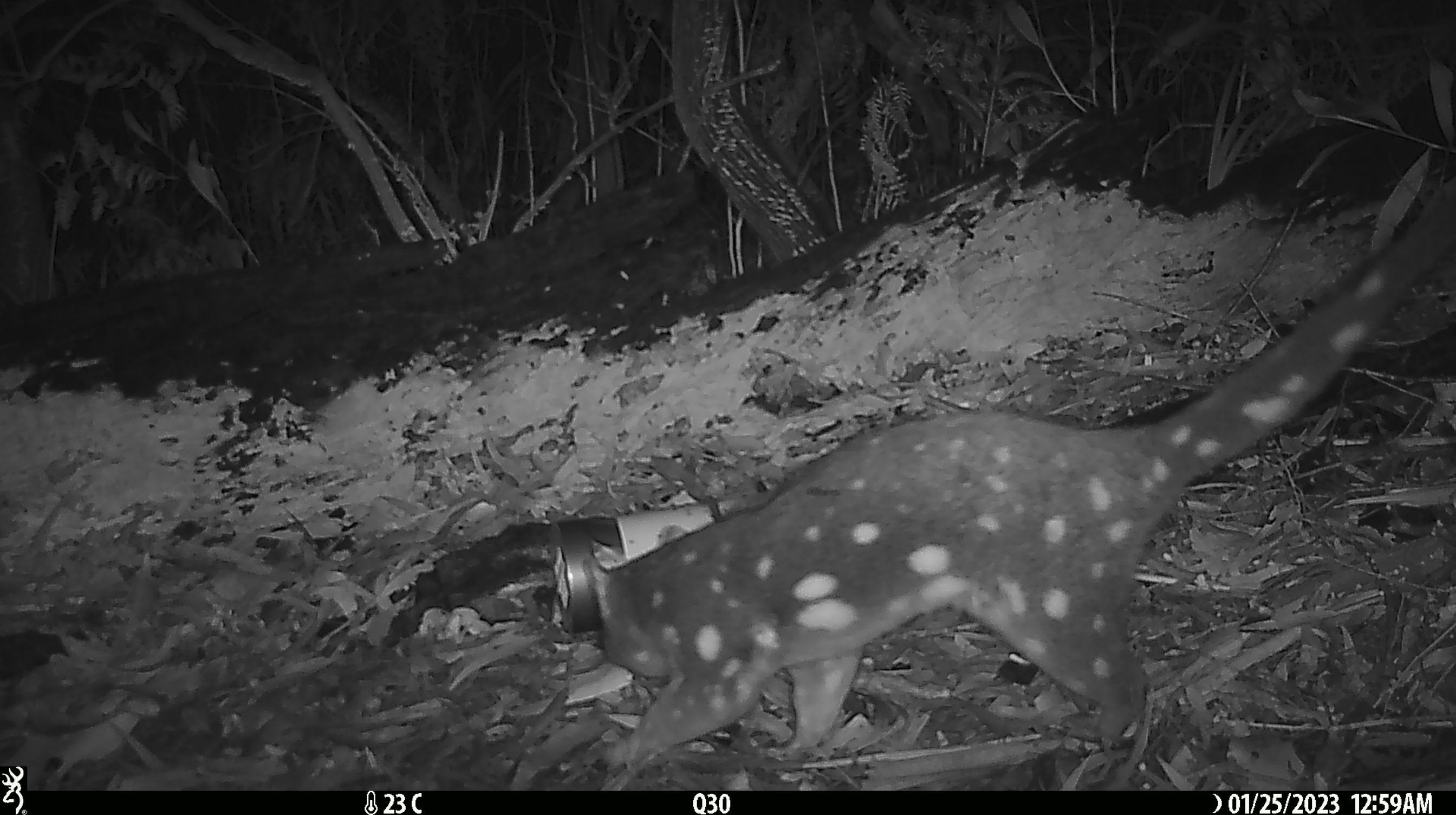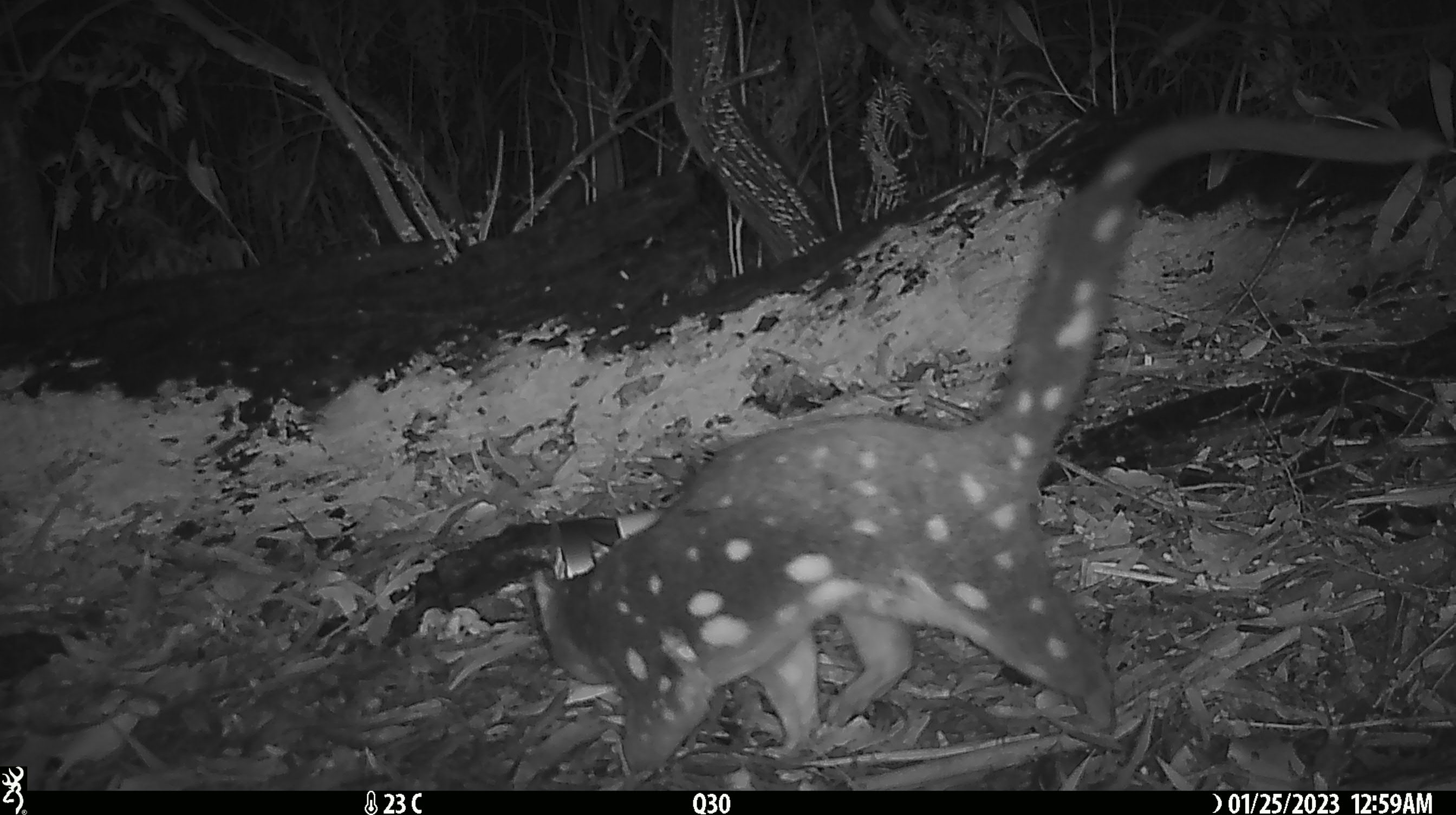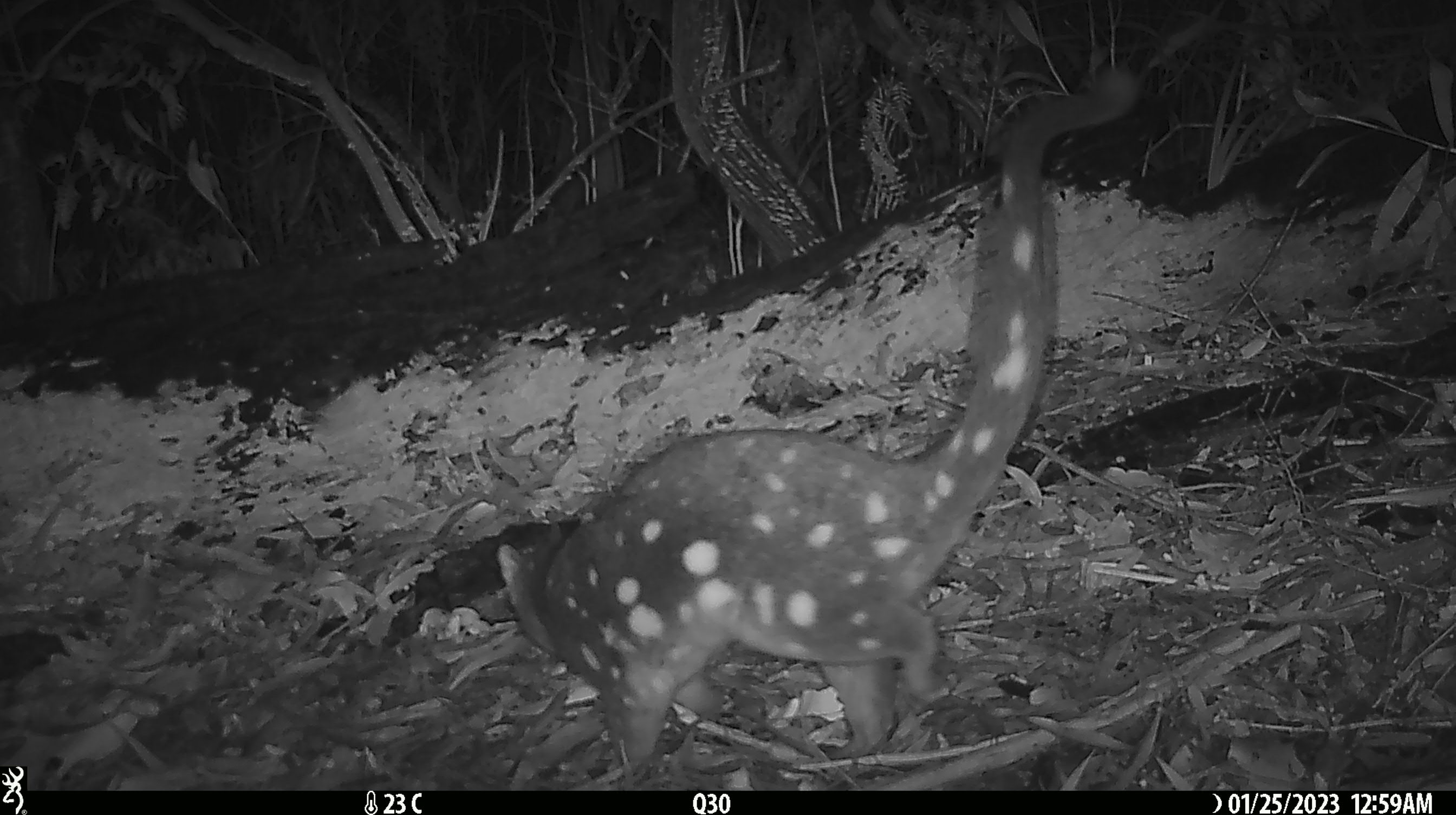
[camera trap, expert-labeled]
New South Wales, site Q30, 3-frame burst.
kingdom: Animalia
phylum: Chordata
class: Mammalia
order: Dasyuromorphia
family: Dasyuridae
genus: Dasyurus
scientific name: Dasyurus maculatus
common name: spotted-tailed quoll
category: quoll